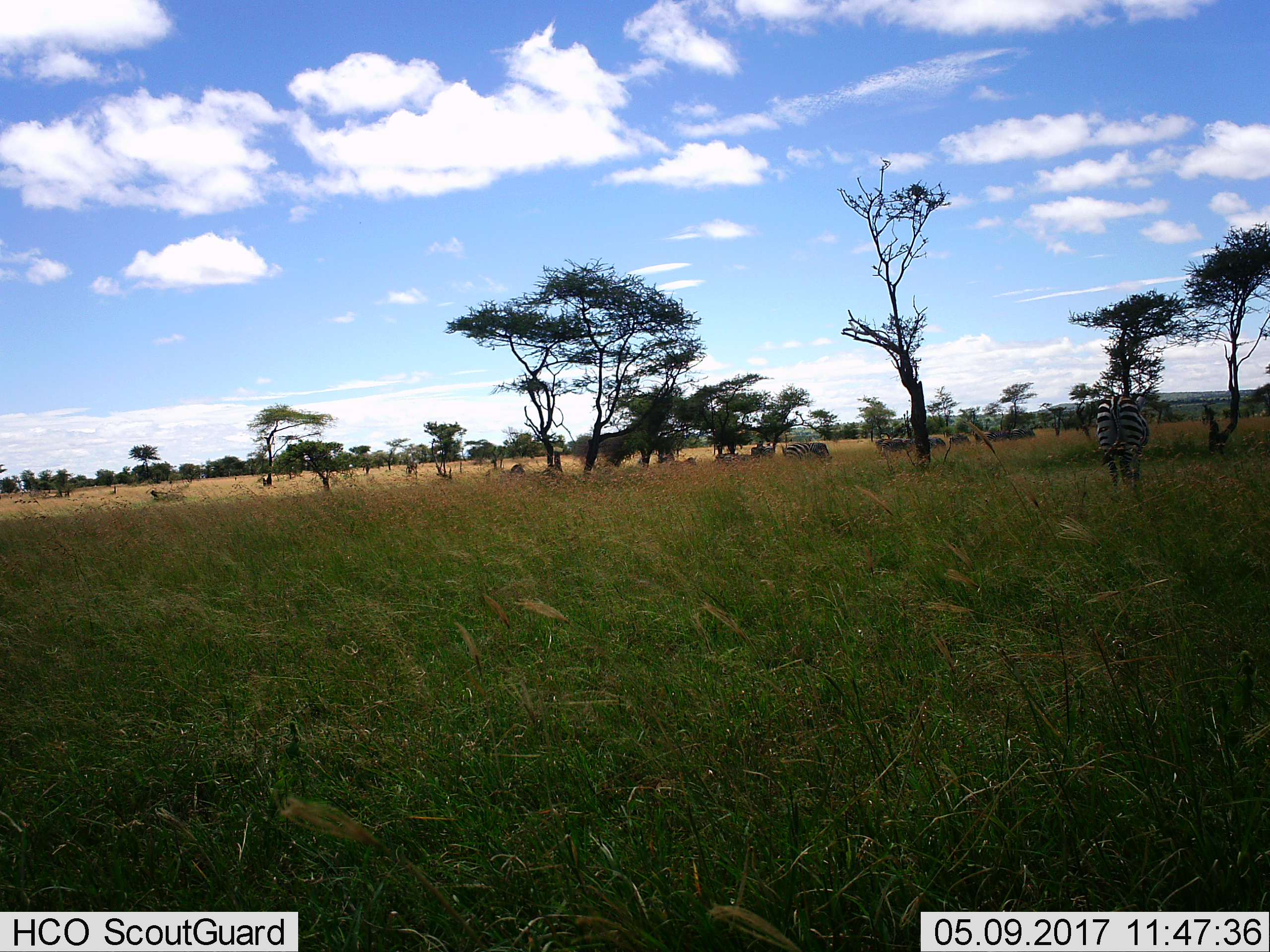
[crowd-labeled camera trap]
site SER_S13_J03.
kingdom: Animalia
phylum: Chordata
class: Mammalia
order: Perissodactyla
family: Equidae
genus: Equus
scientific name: Equus quagga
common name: plains zebra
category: zebraplains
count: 10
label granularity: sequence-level